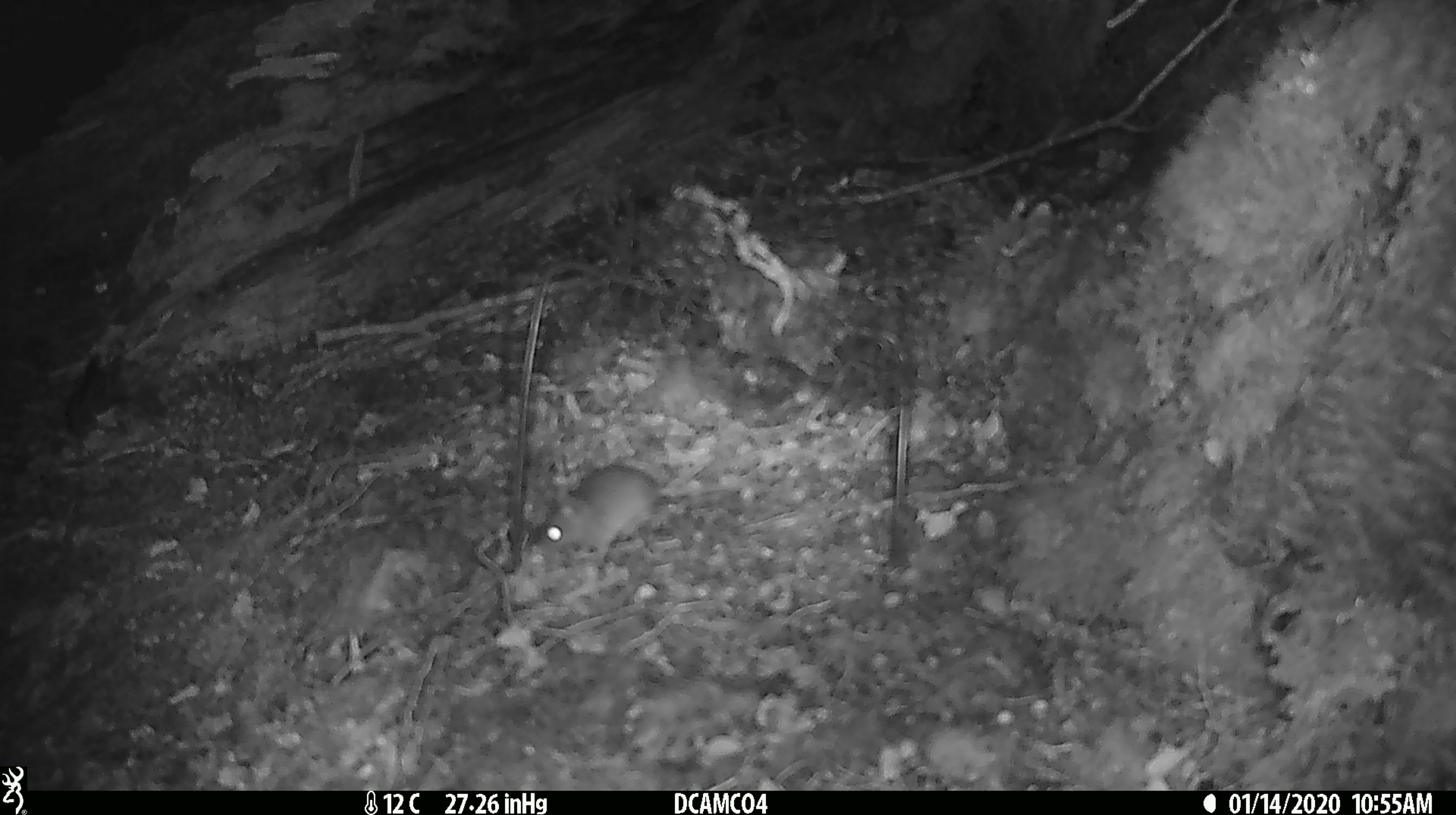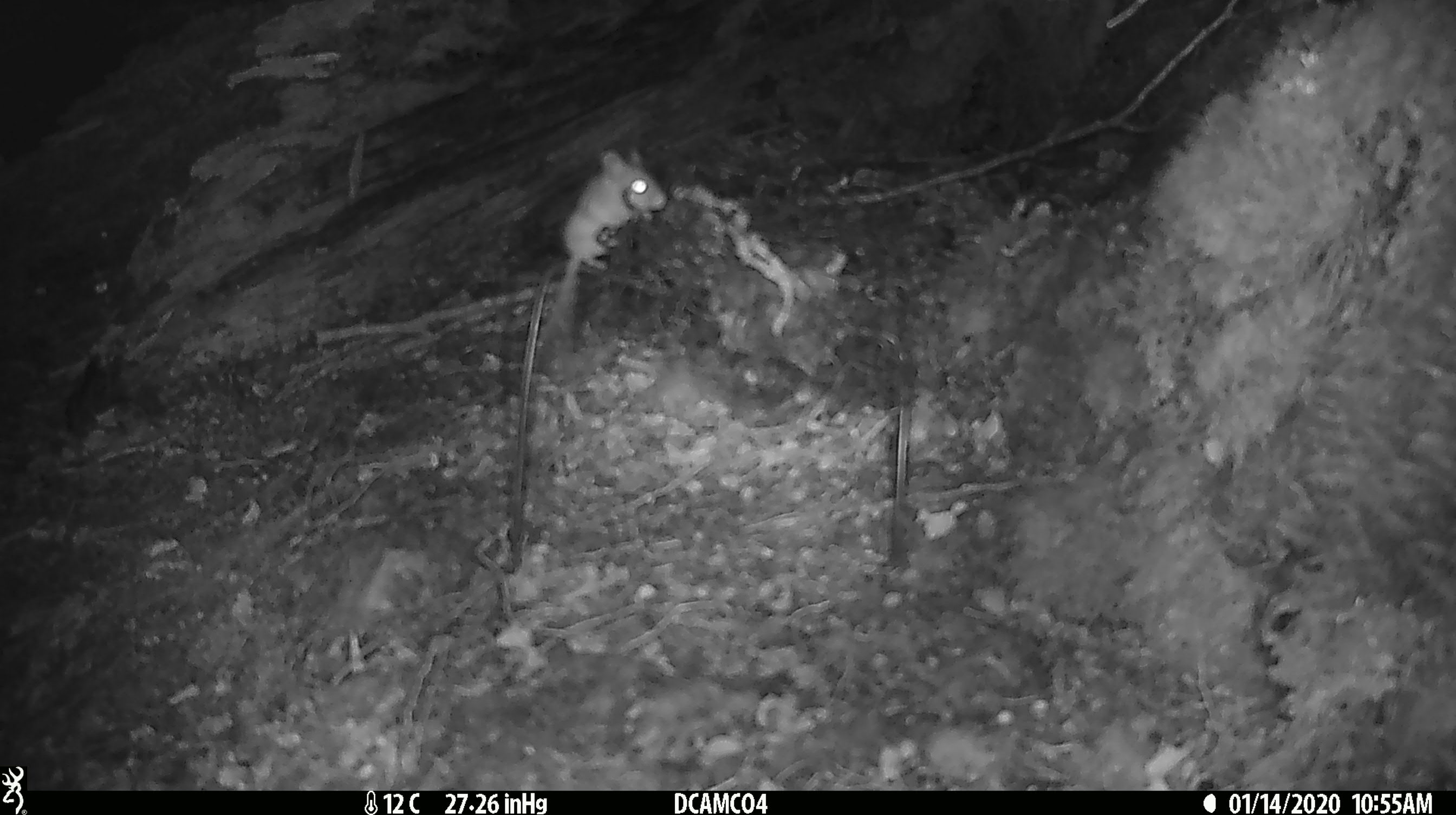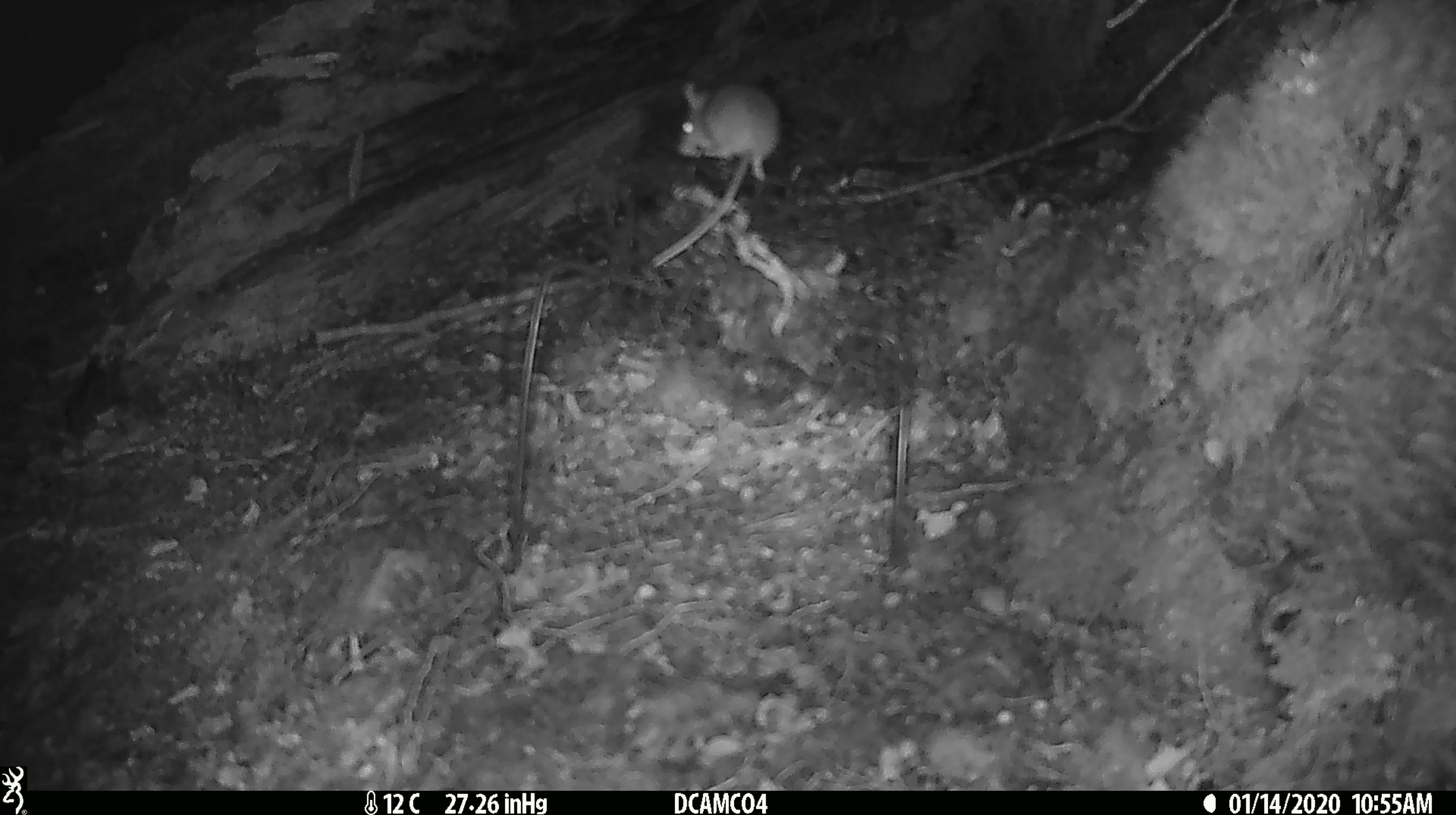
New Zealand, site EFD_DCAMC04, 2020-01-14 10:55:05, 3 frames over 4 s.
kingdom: Animalia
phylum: Chordata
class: Mammalia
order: Rodentia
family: Muridae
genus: Mus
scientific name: Mus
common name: mouse